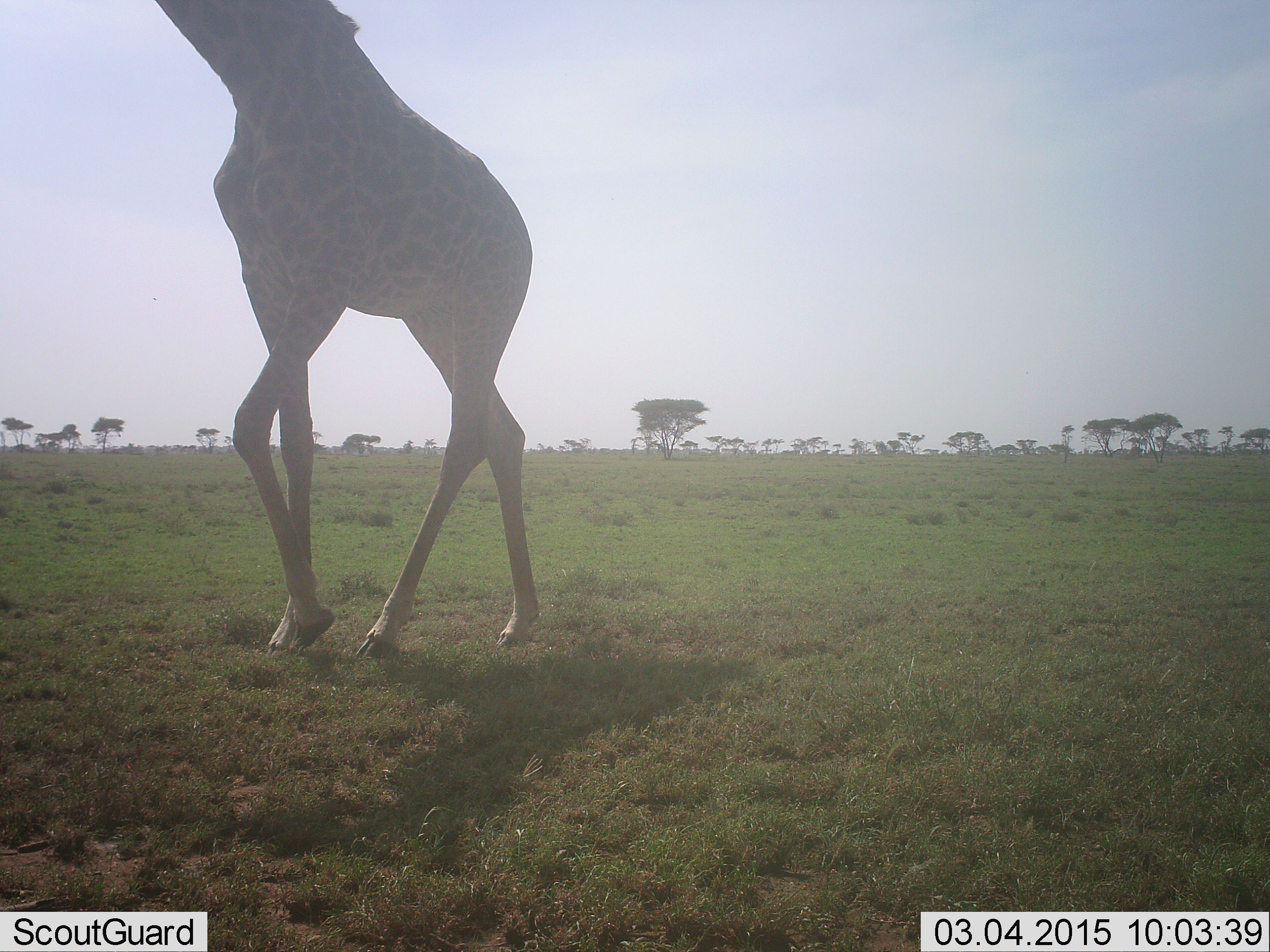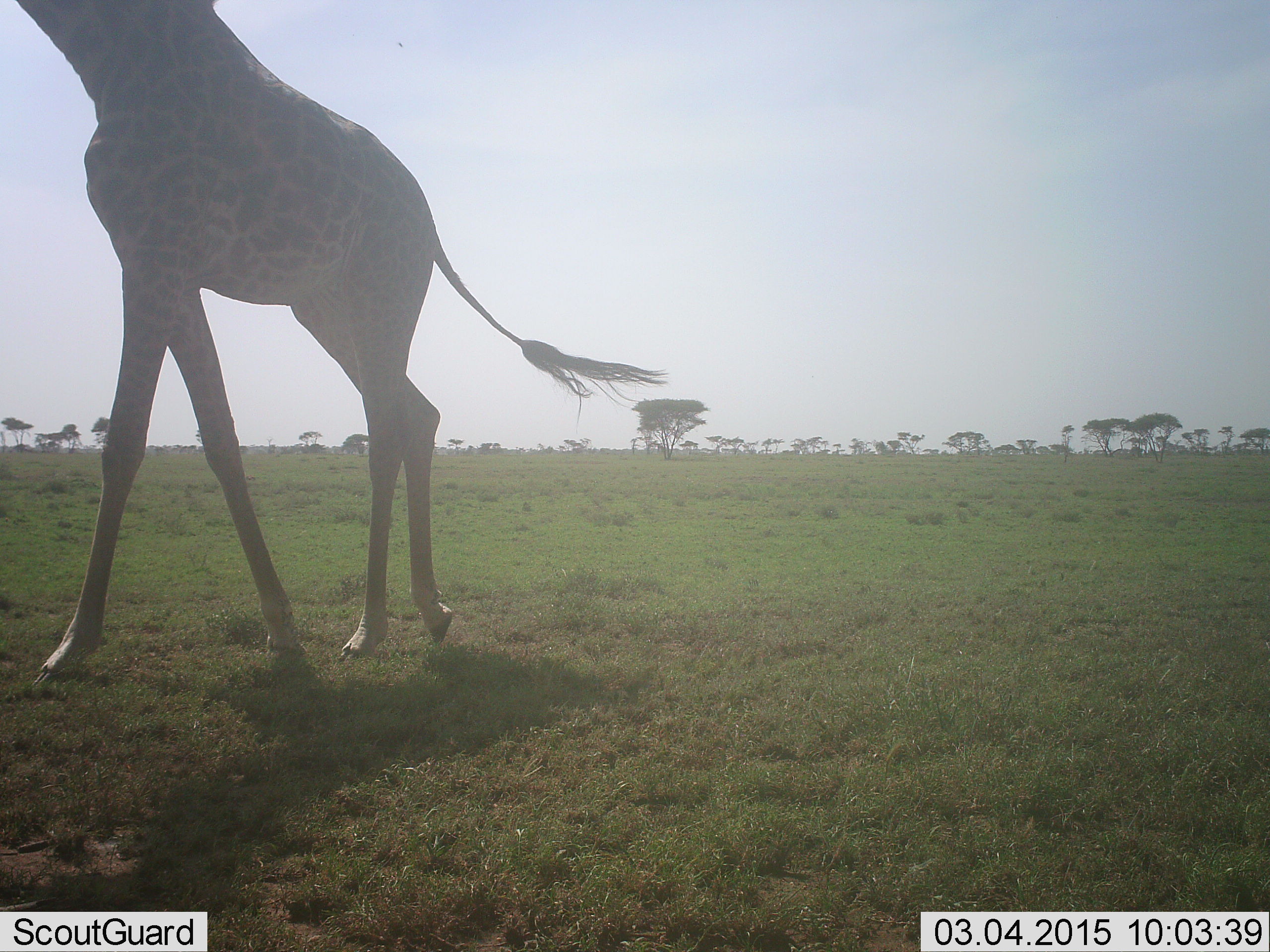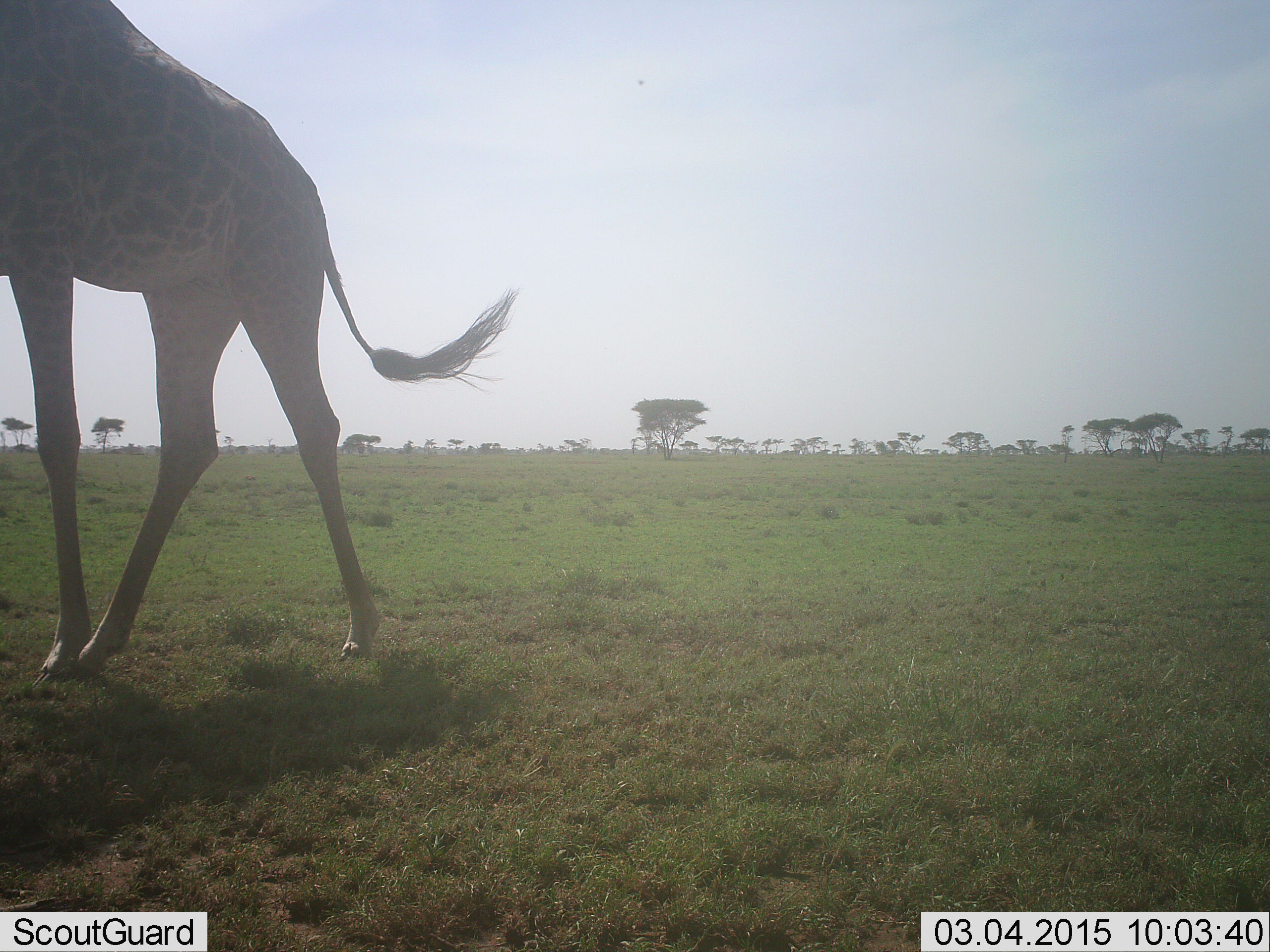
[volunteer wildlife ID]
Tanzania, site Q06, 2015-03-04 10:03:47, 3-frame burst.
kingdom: Animalia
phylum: Chordata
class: Mammalia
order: Artiodactyla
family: Giraffidae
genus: Giraffa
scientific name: Giraffa camelopardalis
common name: giraffe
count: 1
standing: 0%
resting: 0%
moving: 100%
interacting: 0%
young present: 0%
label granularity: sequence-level